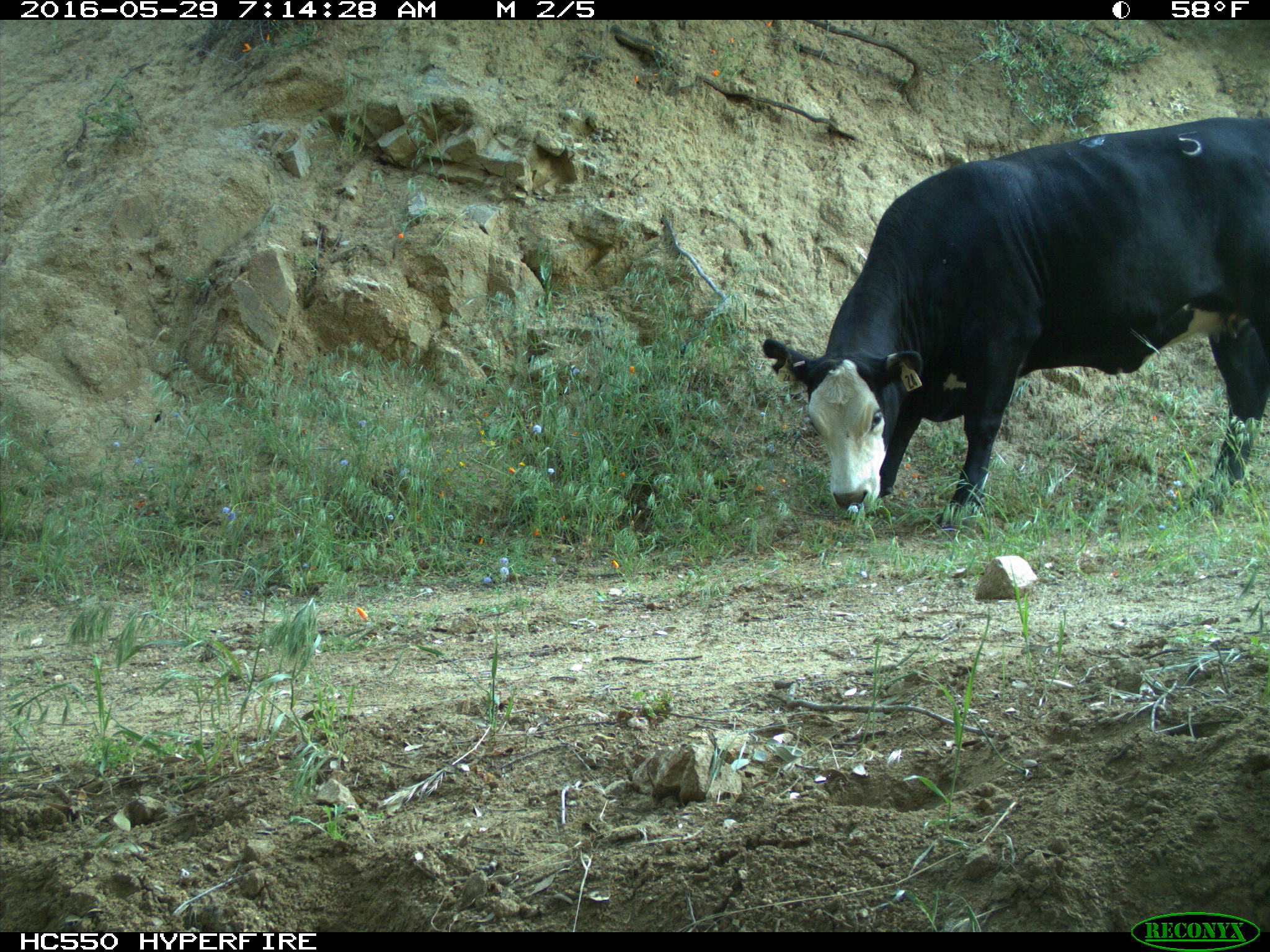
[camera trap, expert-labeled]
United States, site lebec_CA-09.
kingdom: Animalia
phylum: Chordata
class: Mammalia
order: Artiodactyla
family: Bovidae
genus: Bos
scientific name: Bos taurus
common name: domestic cow